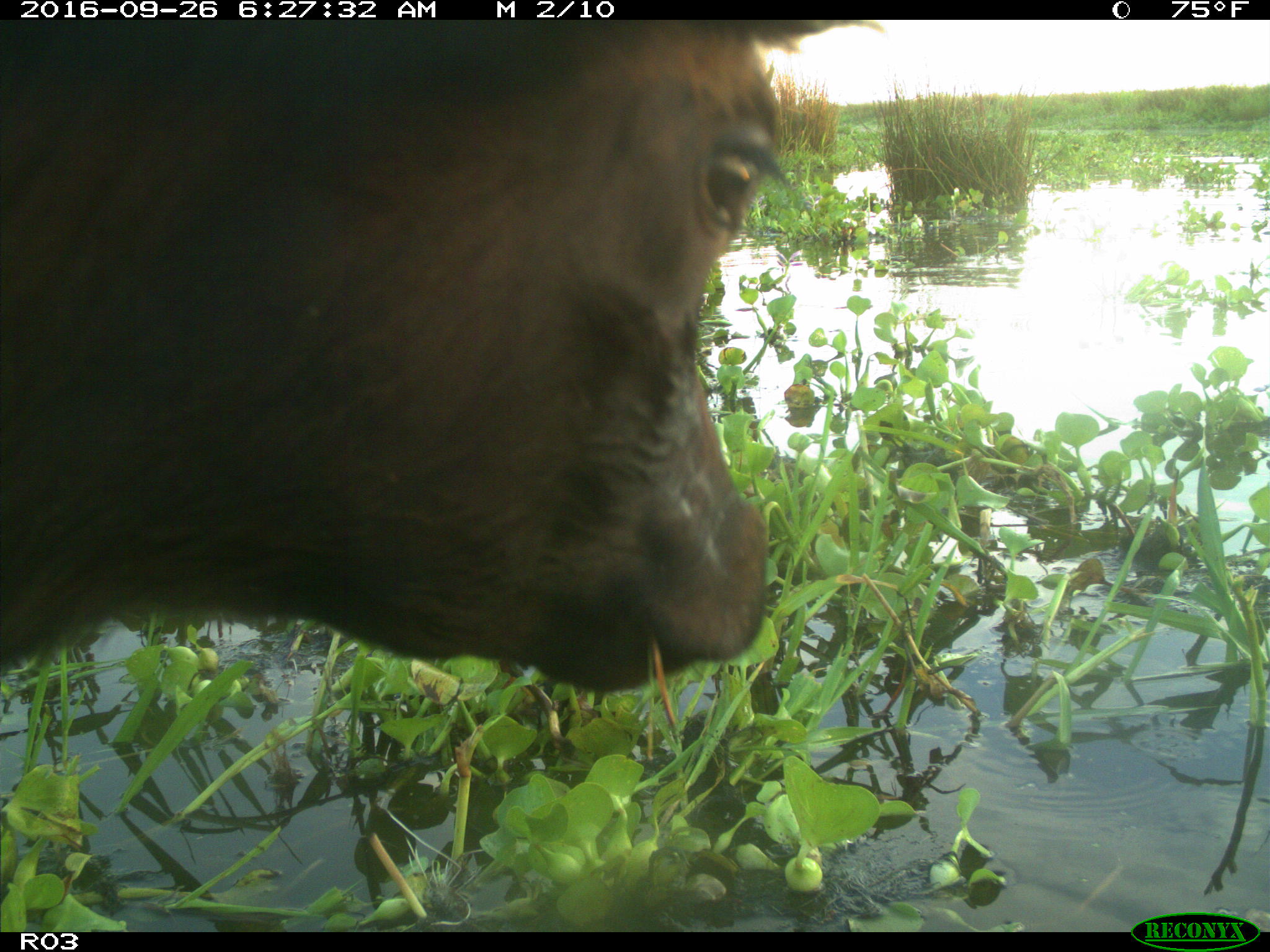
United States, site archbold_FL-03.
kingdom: Animalia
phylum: Chordata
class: Mammalia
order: Artiodactyla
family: Bovidae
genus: Bos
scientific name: Bos taurus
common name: domestic cow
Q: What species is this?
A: Bos taurus (domestic cow).